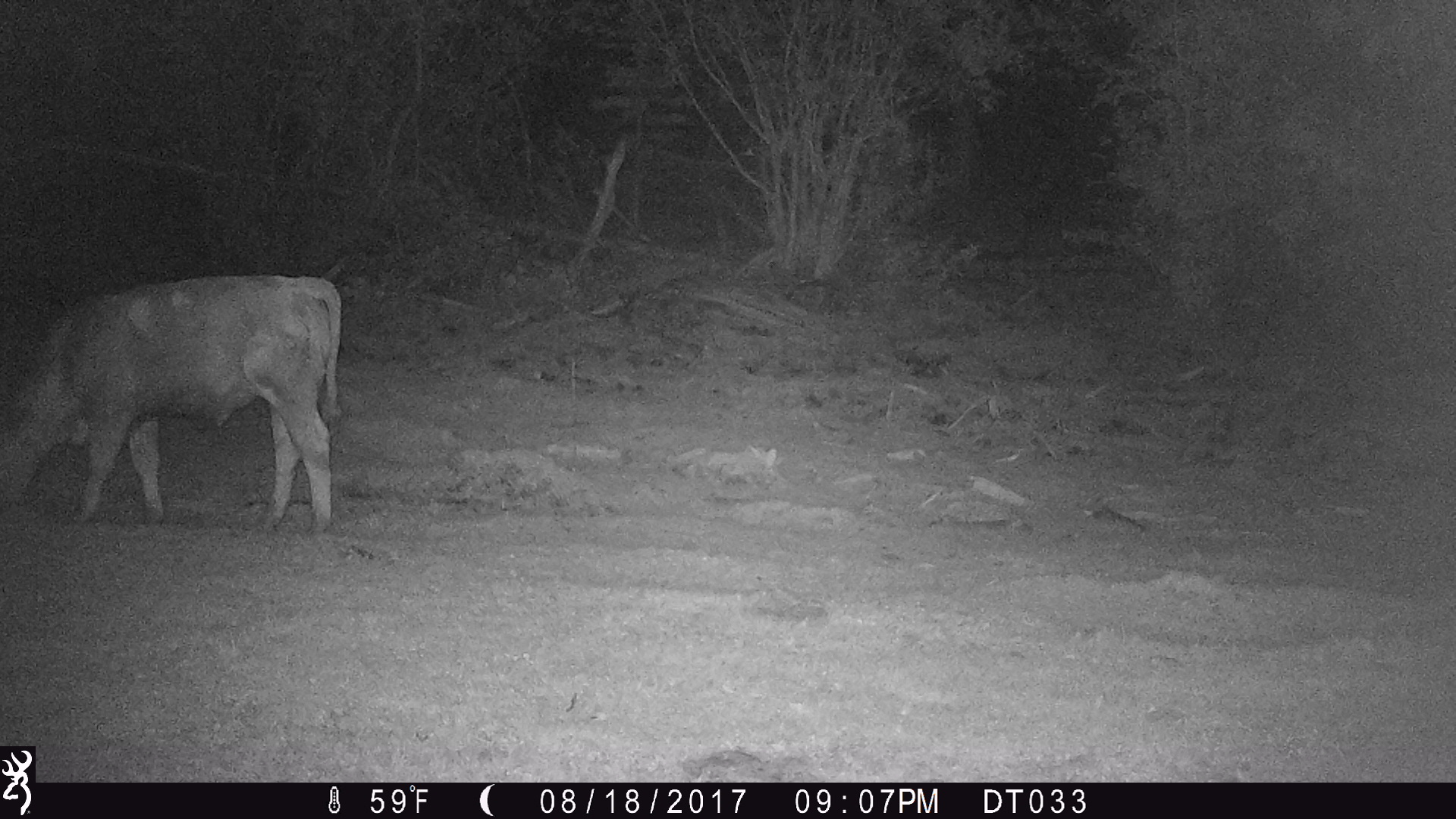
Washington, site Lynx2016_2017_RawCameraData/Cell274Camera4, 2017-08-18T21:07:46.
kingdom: Animalia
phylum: Chordata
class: Mammalia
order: Artiodactyla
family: Bovidae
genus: Bos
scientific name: Bos taurus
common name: domestic cattle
Domestic cattle (Bos taurus). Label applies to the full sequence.